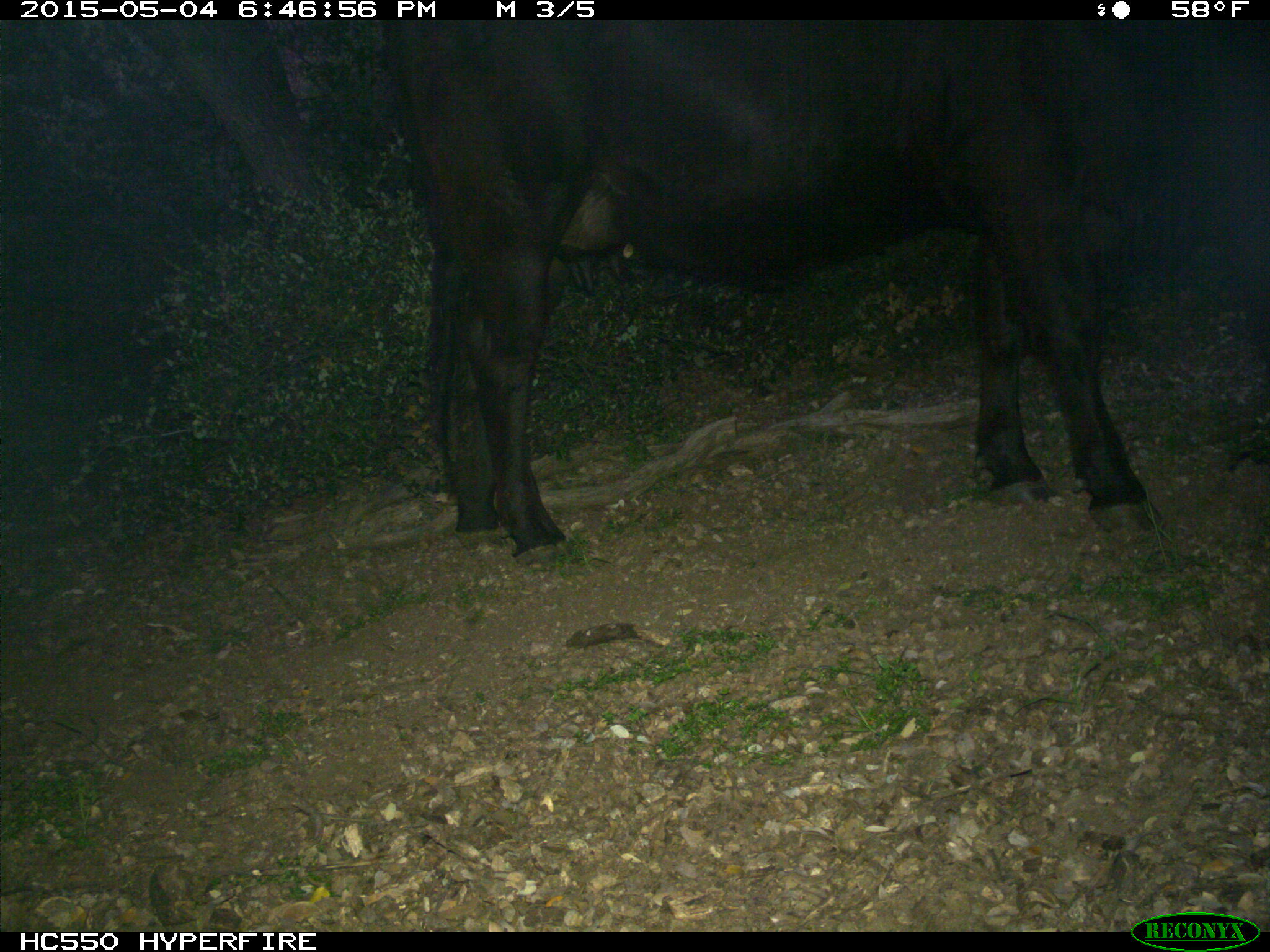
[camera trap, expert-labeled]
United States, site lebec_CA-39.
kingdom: Animalia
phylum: Chordata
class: Mammalia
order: Artiodactyla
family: Bovidae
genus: Bos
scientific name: Bos taurus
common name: domestic cow